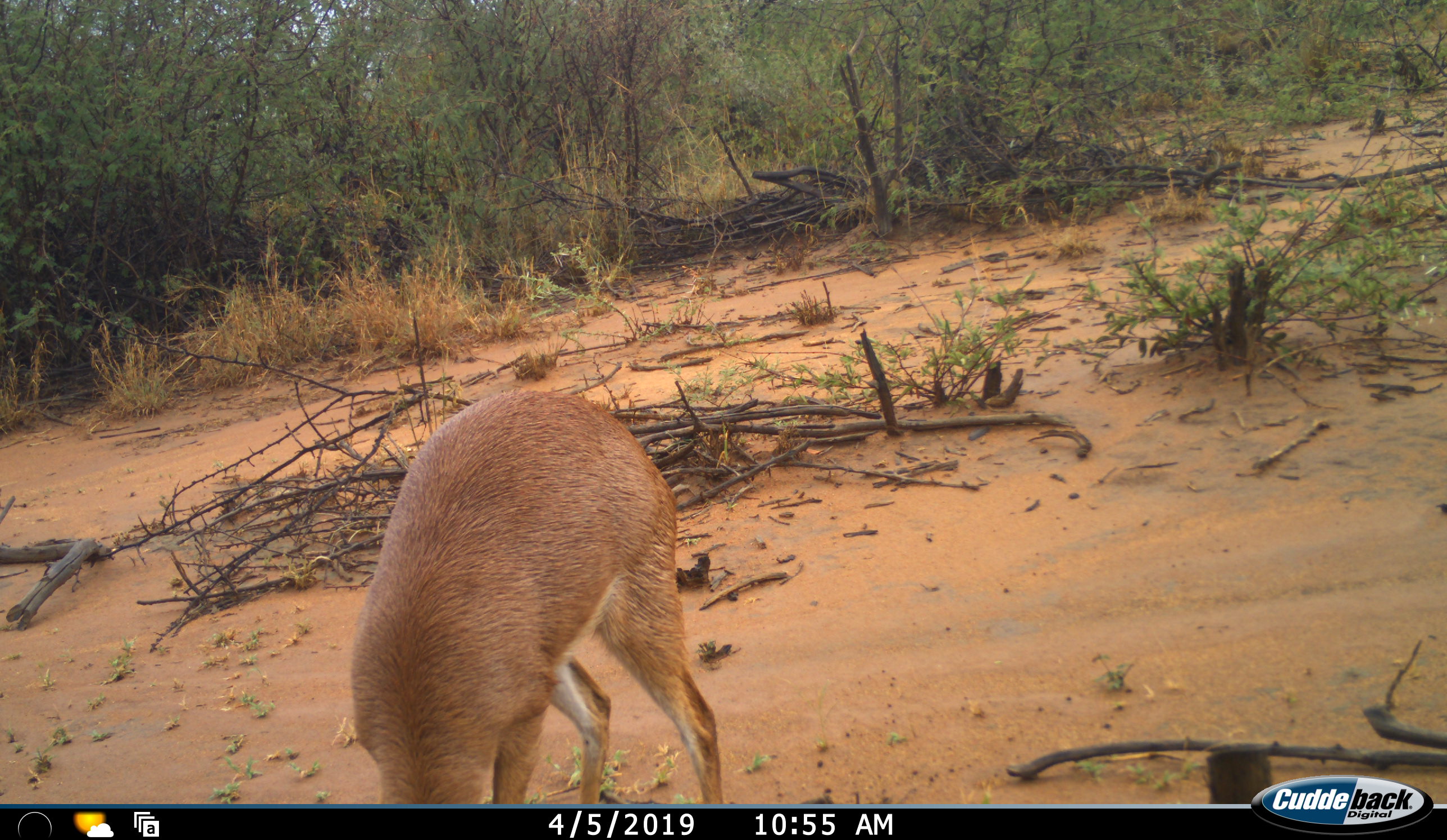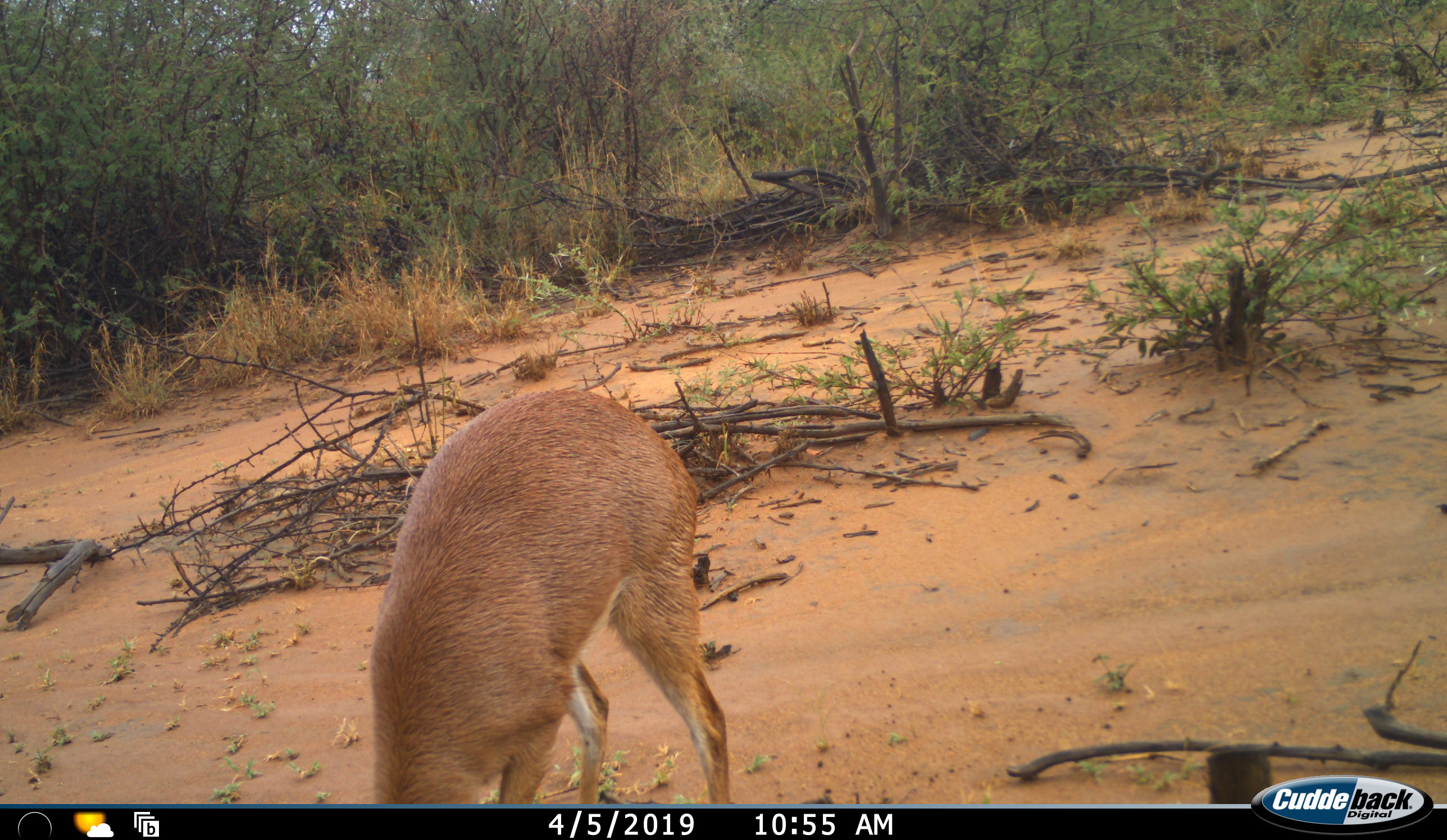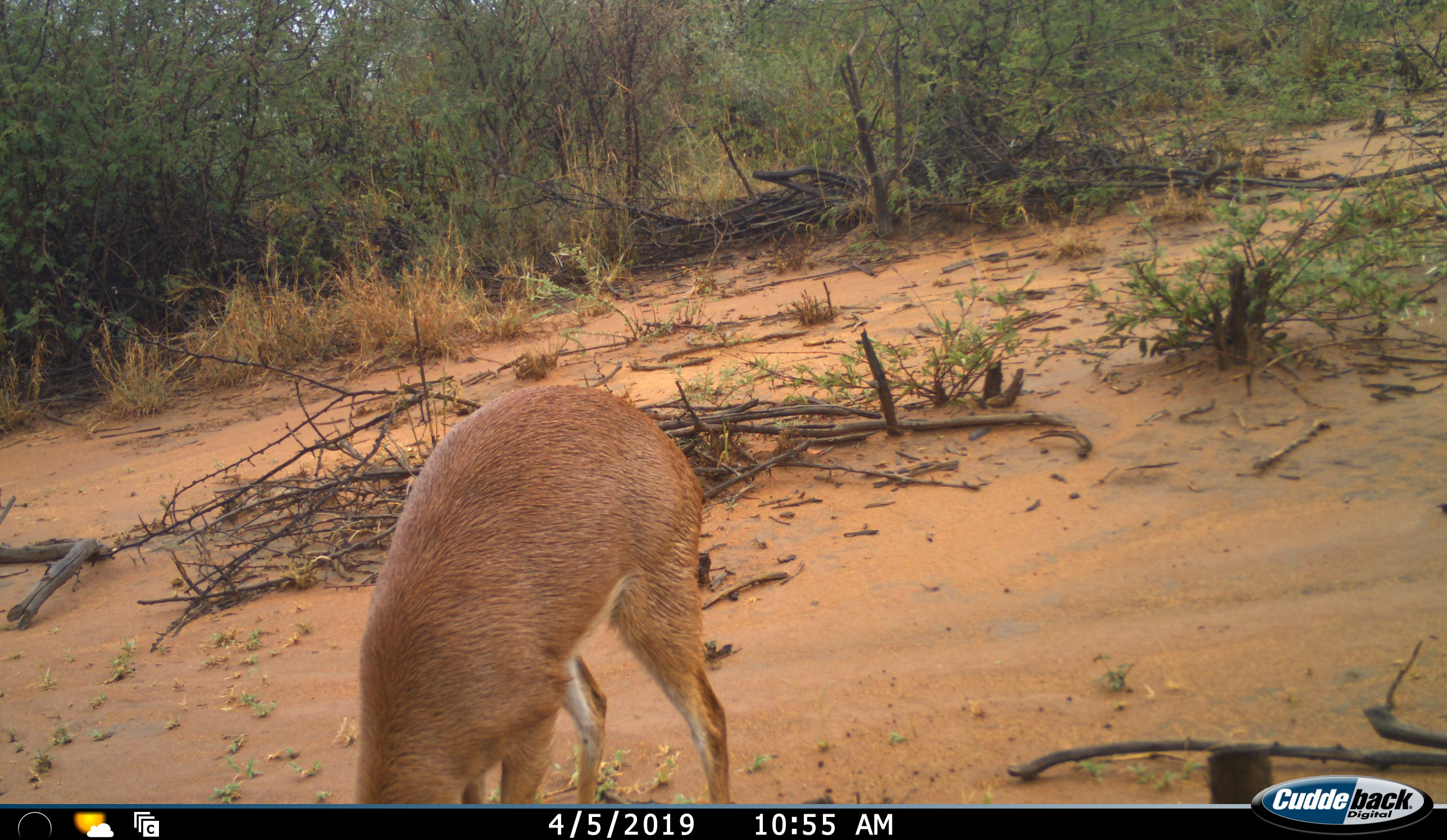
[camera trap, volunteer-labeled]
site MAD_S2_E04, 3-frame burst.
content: unidentified animal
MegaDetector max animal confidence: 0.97